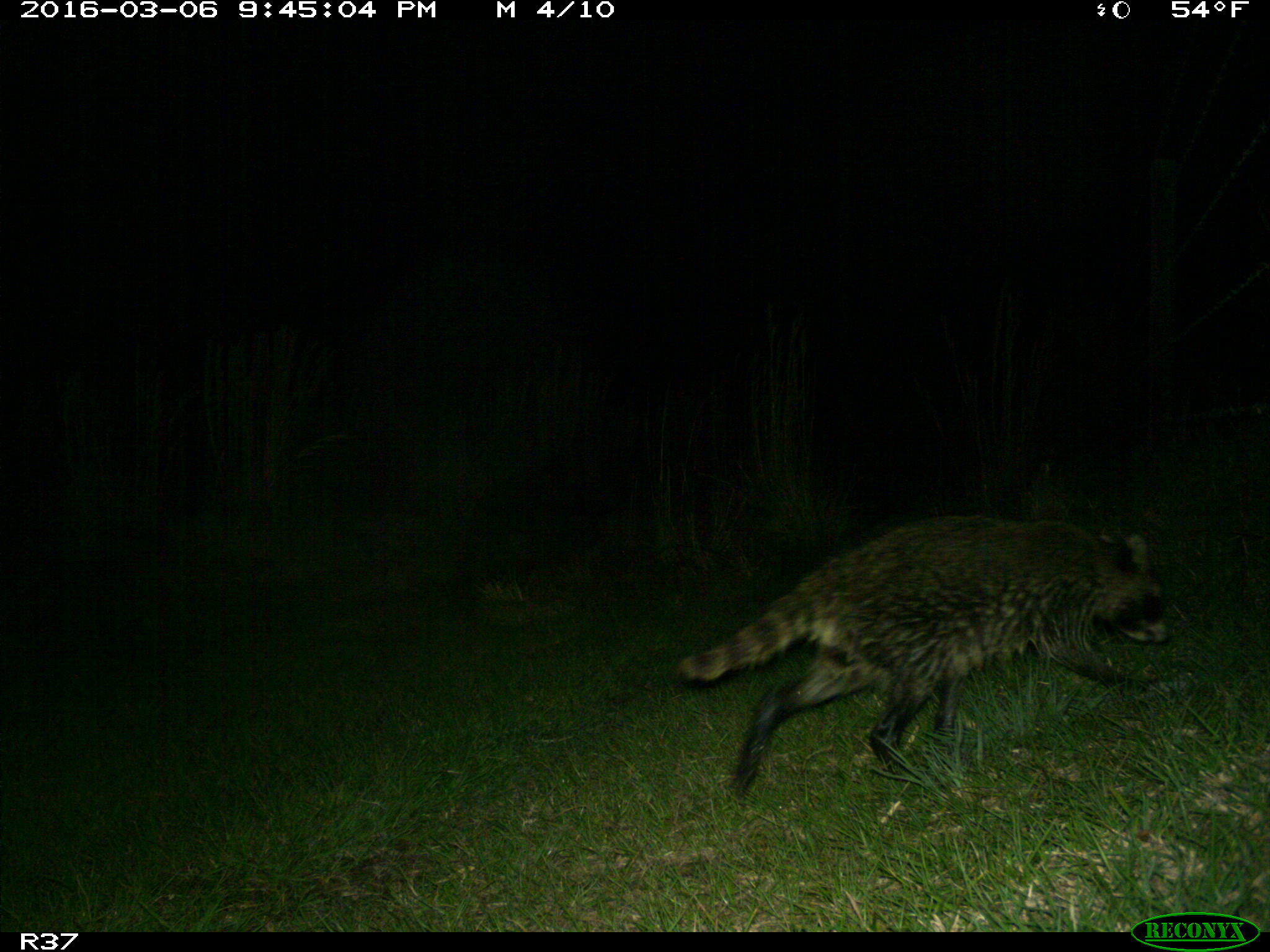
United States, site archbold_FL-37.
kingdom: Animalia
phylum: Chordata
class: Mammalia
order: Carnivora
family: Procyonidae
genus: Procyon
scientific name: Procyon lotor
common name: common raccoon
Procyon lotor (common raccoon).